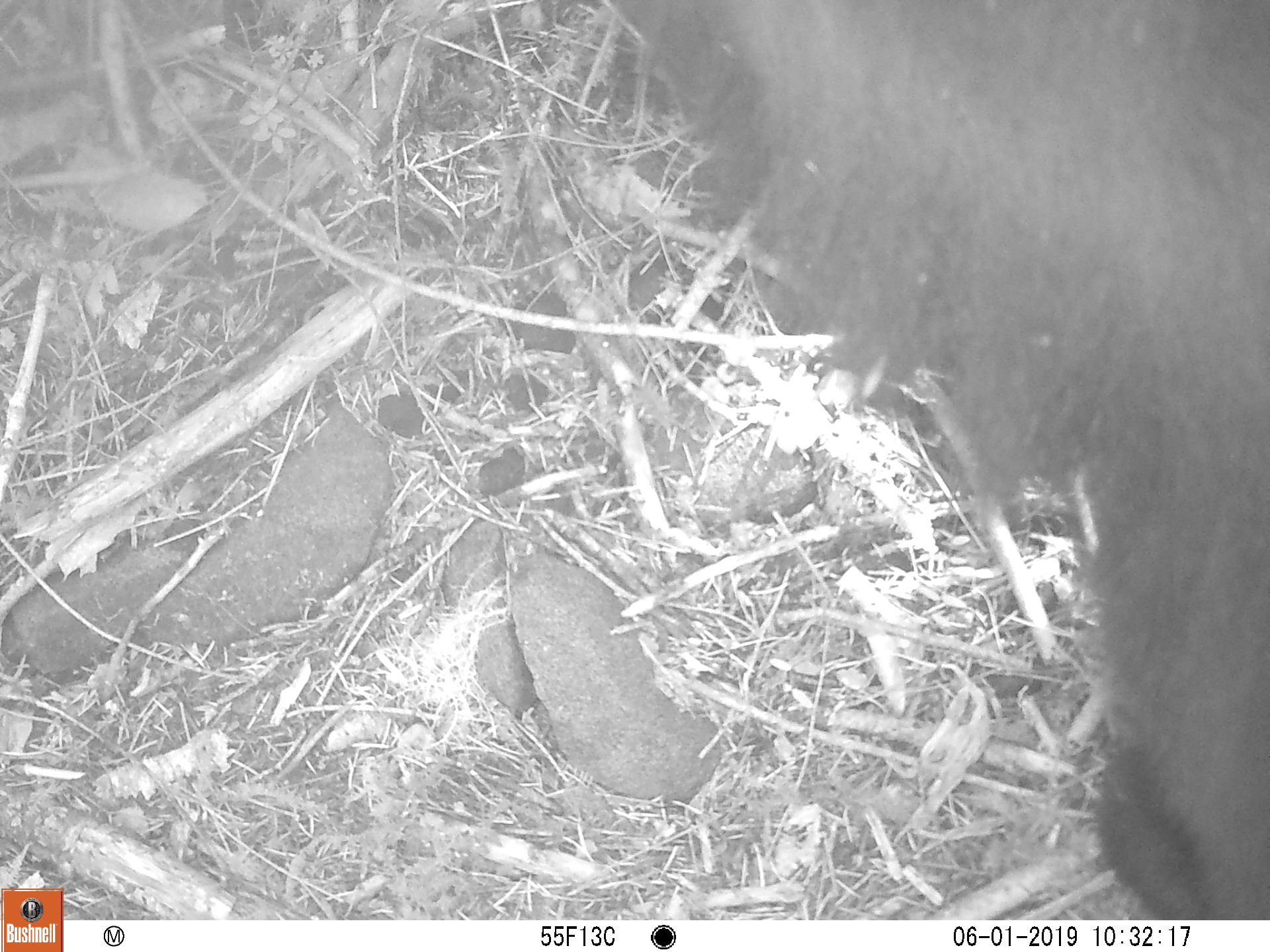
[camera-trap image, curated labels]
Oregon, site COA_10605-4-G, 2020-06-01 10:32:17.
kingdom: Animalia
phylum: Chordata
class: Mammalia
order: Carnivora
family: Ursidae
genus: Ursus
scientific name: Ursus americanus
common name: american black bear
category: black bear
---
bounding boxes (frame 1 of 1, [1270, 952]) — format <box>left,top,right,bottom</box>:
black bear: <box>646,5,1261,919</box>